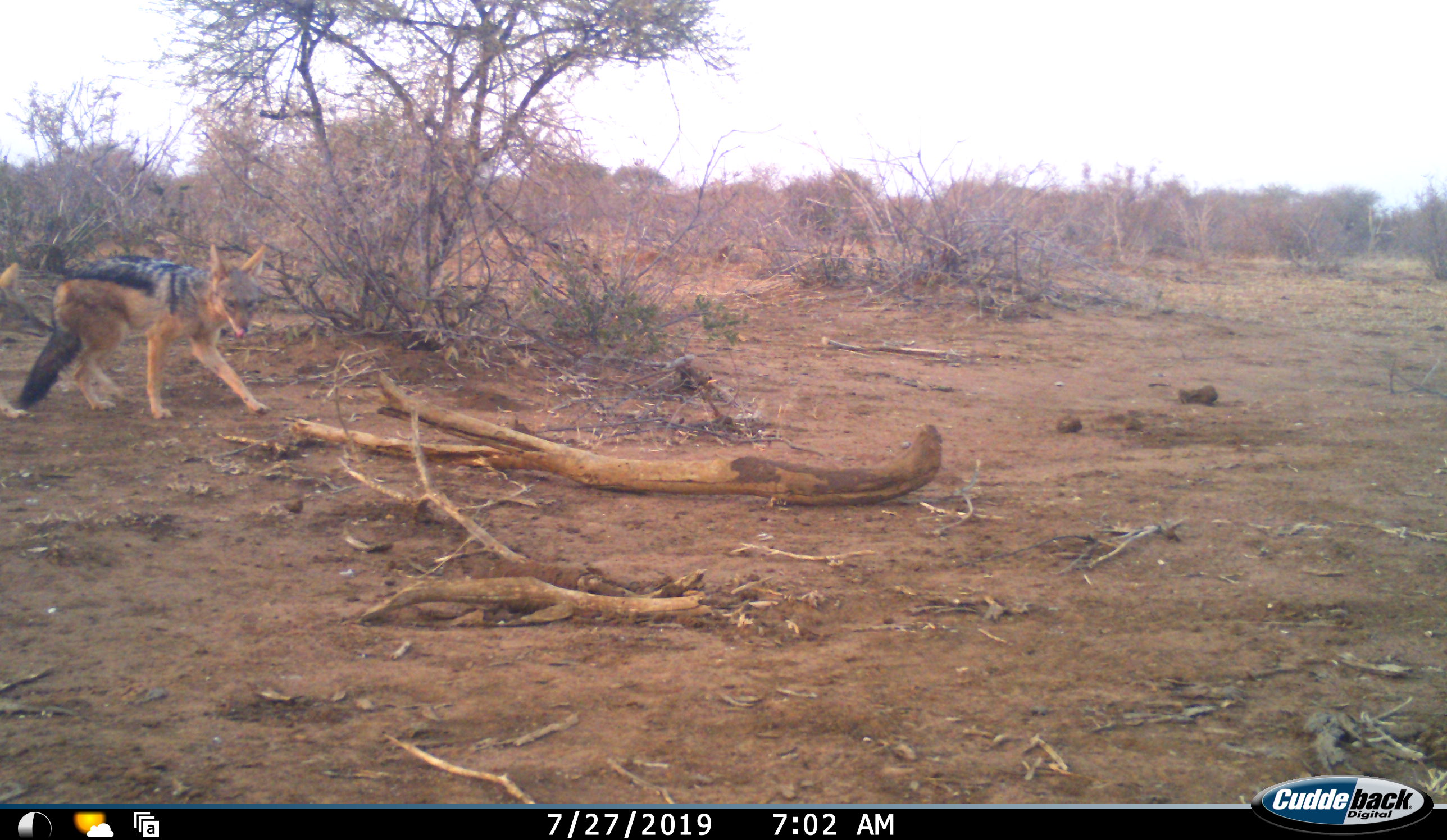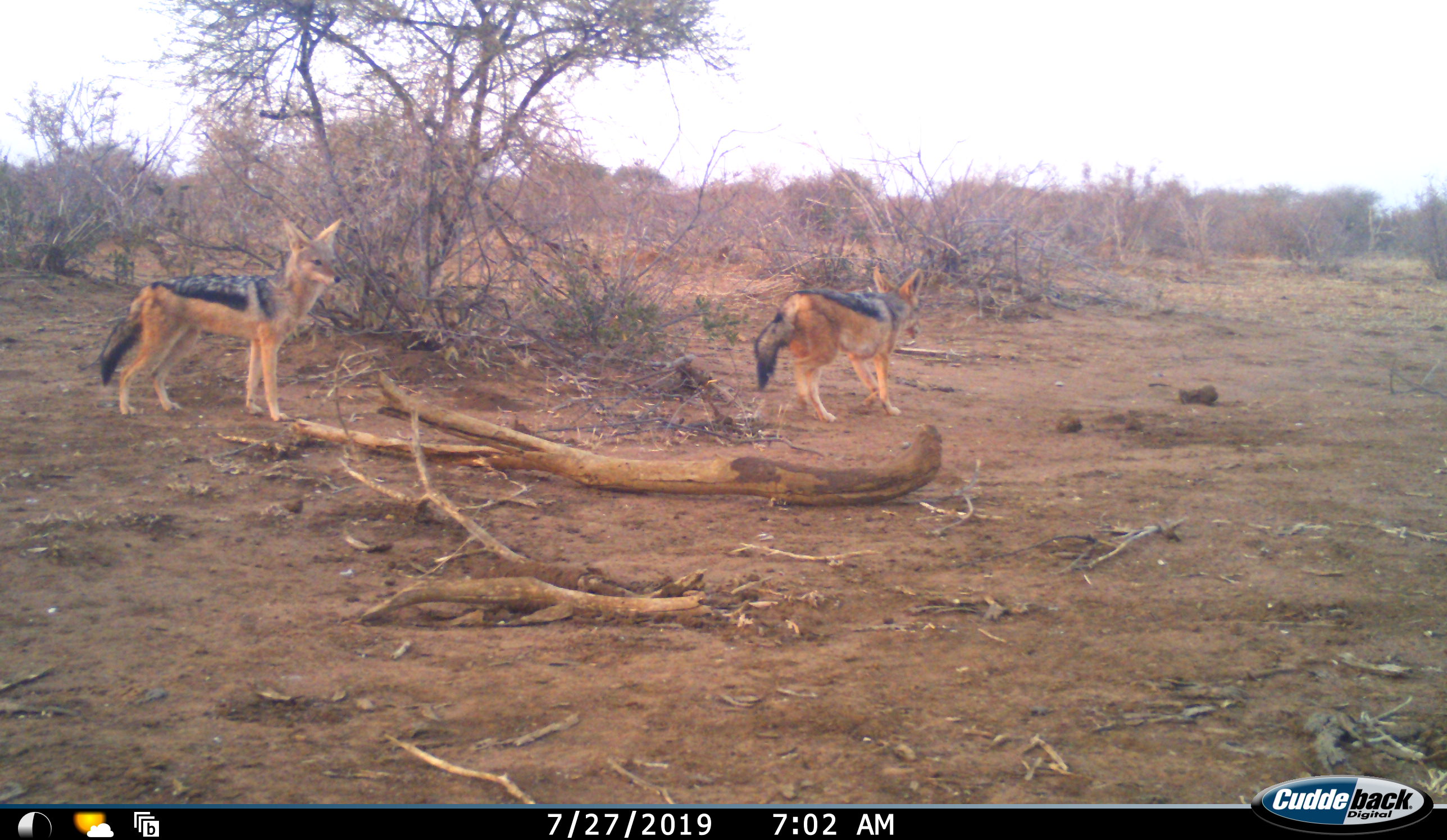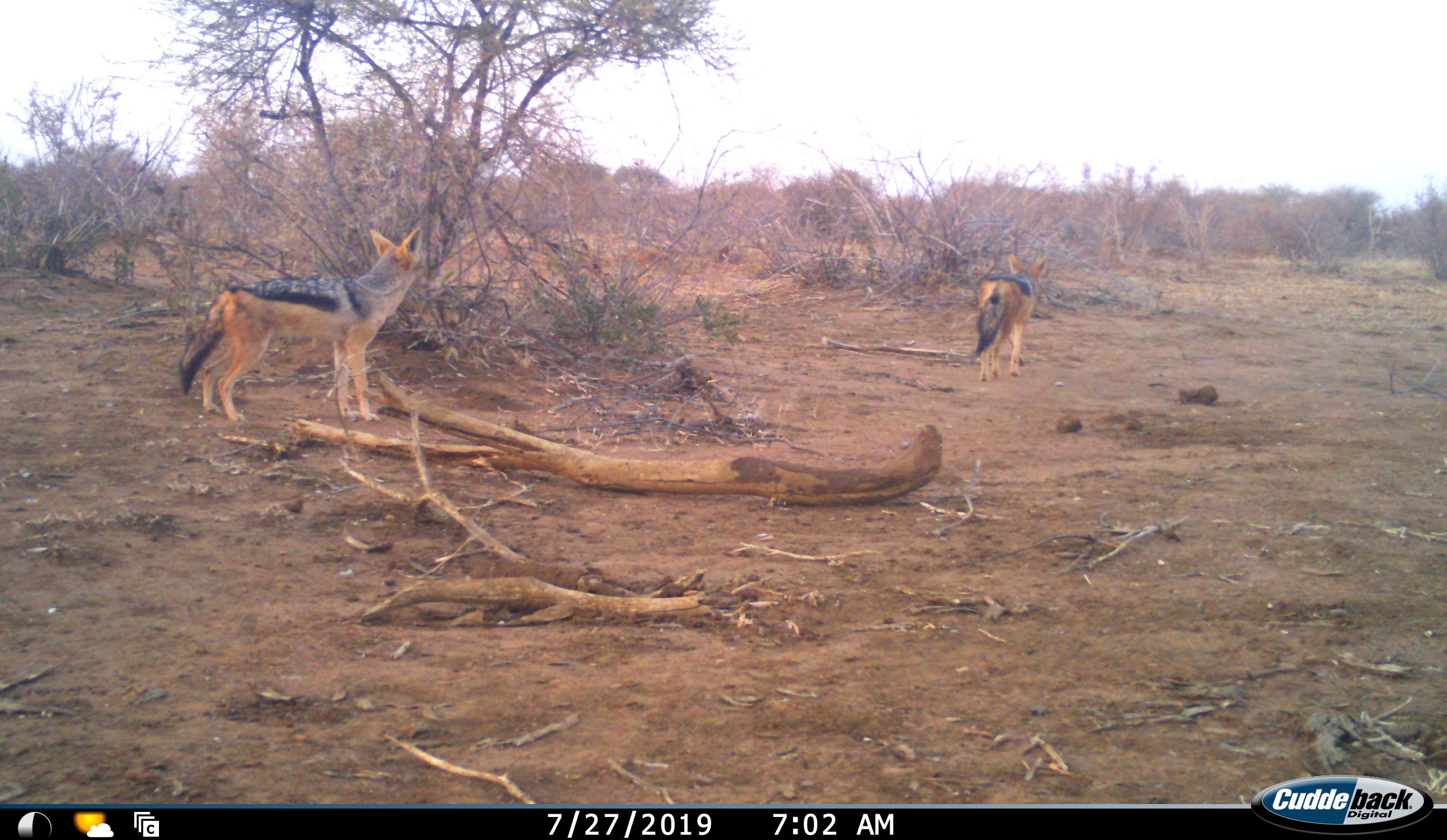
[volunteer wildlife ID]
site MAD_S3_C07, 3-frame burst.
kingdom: Animalia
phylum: Chordata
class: Mammalia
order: Carnivora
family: Canidae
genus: Lupulella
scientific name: Lupulella mesomelas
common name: black-backed jackal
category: jackalblackbacked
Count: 2.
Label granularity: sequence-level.